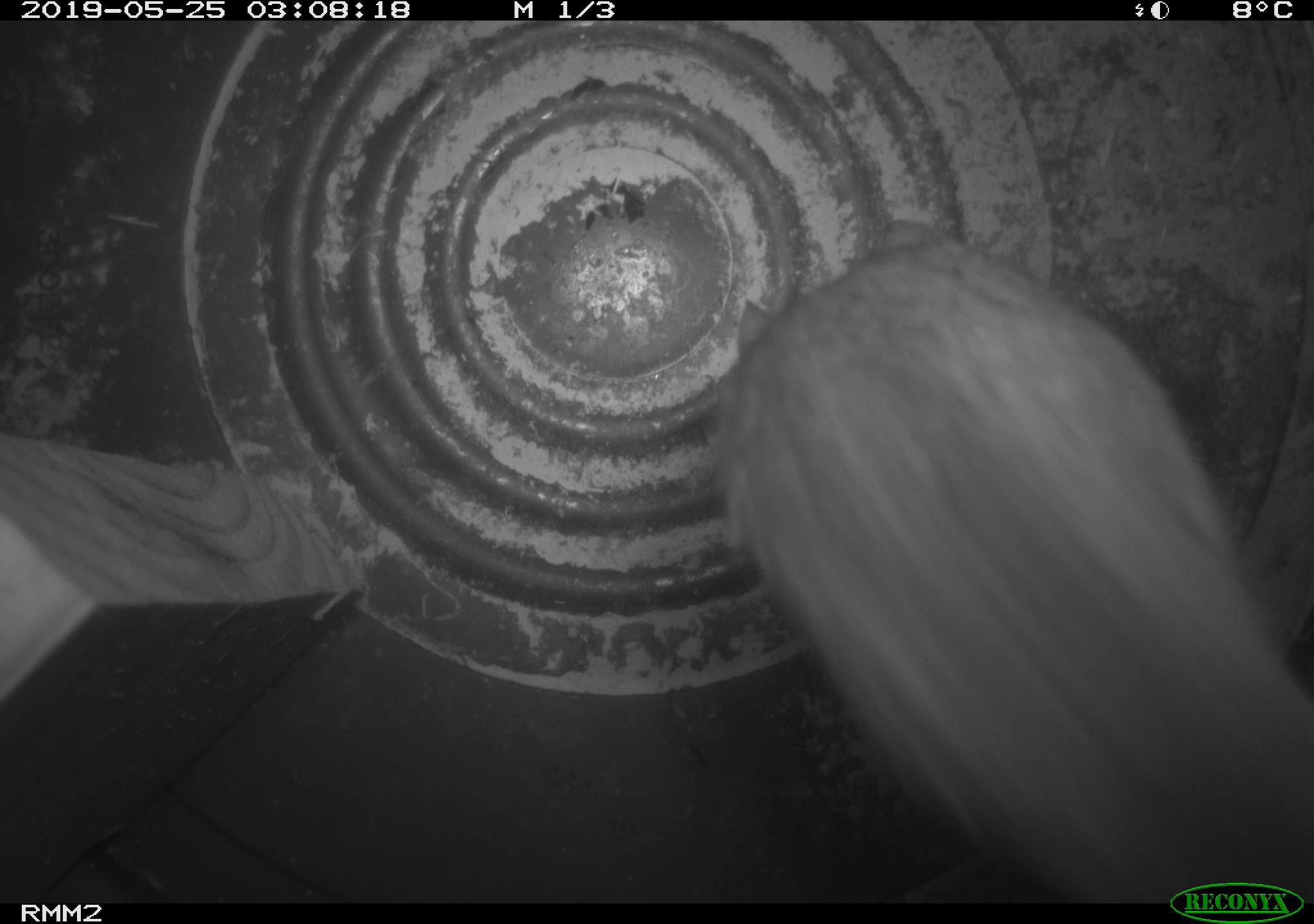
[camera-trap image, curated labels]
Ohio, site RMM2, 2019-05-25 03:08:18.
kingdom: Animalia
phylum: Chordata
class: Mammalia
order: Rodentia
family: Cricetidae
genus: Peromyscus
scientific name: Peromyscus leucopus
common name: white-footed mouse